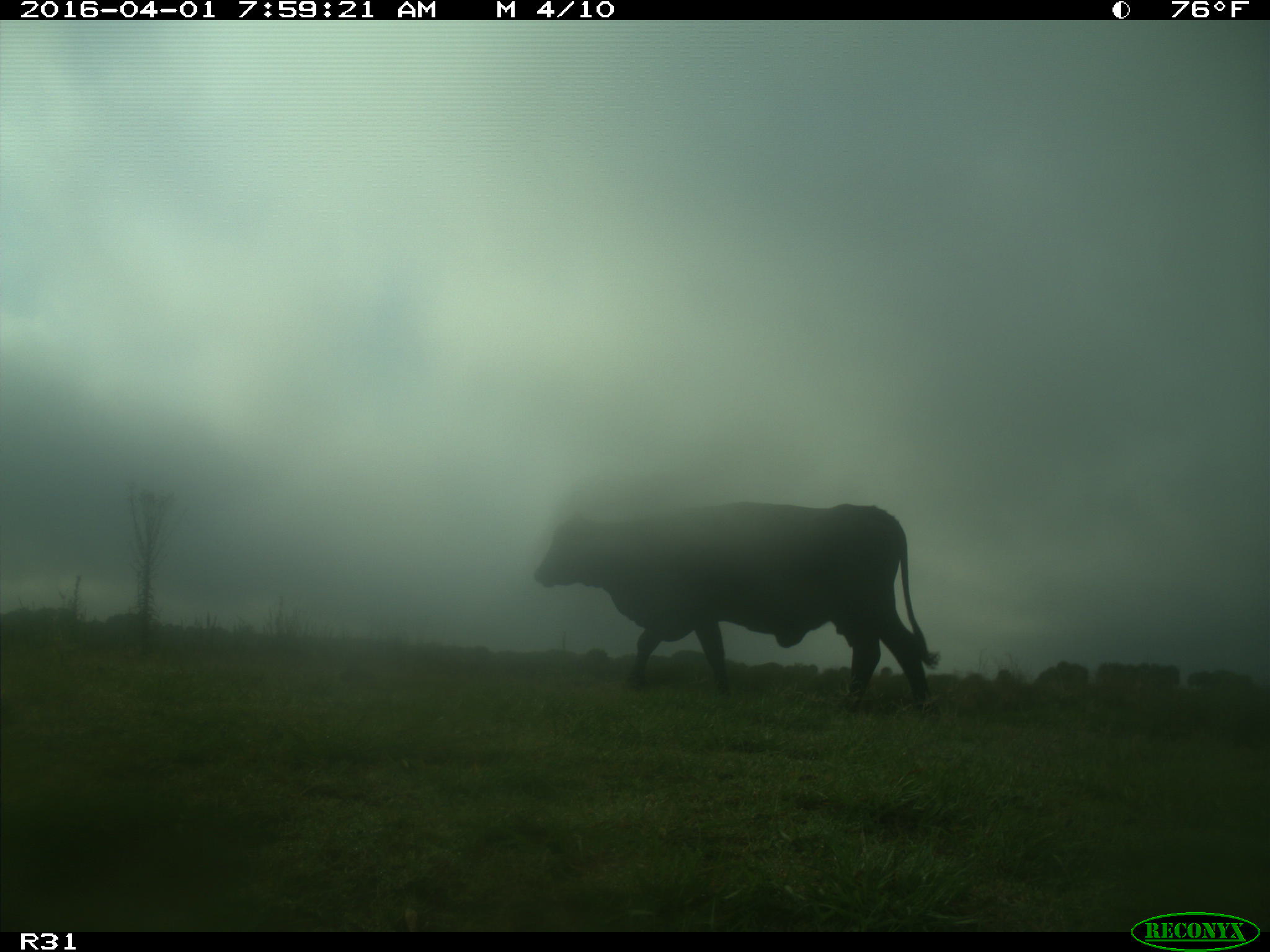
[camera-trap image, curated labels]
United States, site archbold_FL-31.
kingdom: Animalia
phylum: Chordata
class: Mammalia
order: Artiodactyla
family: Bovidae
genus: Bos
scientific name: Bos taurus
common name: domestic cow